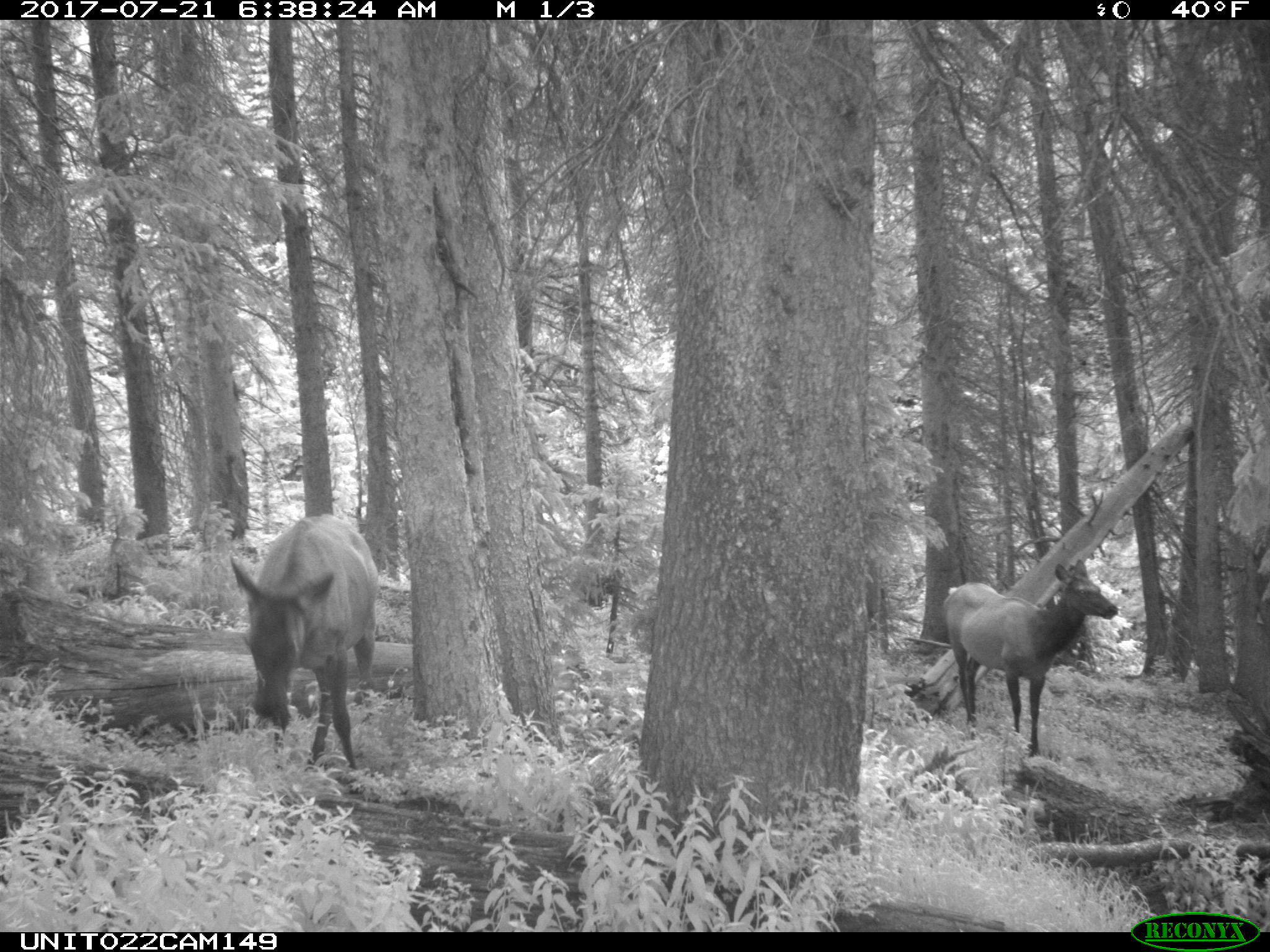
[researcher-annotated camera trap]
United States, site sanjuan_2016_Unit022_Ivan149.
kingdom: Animalia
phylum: Chordata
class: Mammalia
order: Artiodactyla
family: Cervidae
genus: Cervus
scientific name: Cervus elaphus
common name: red deer